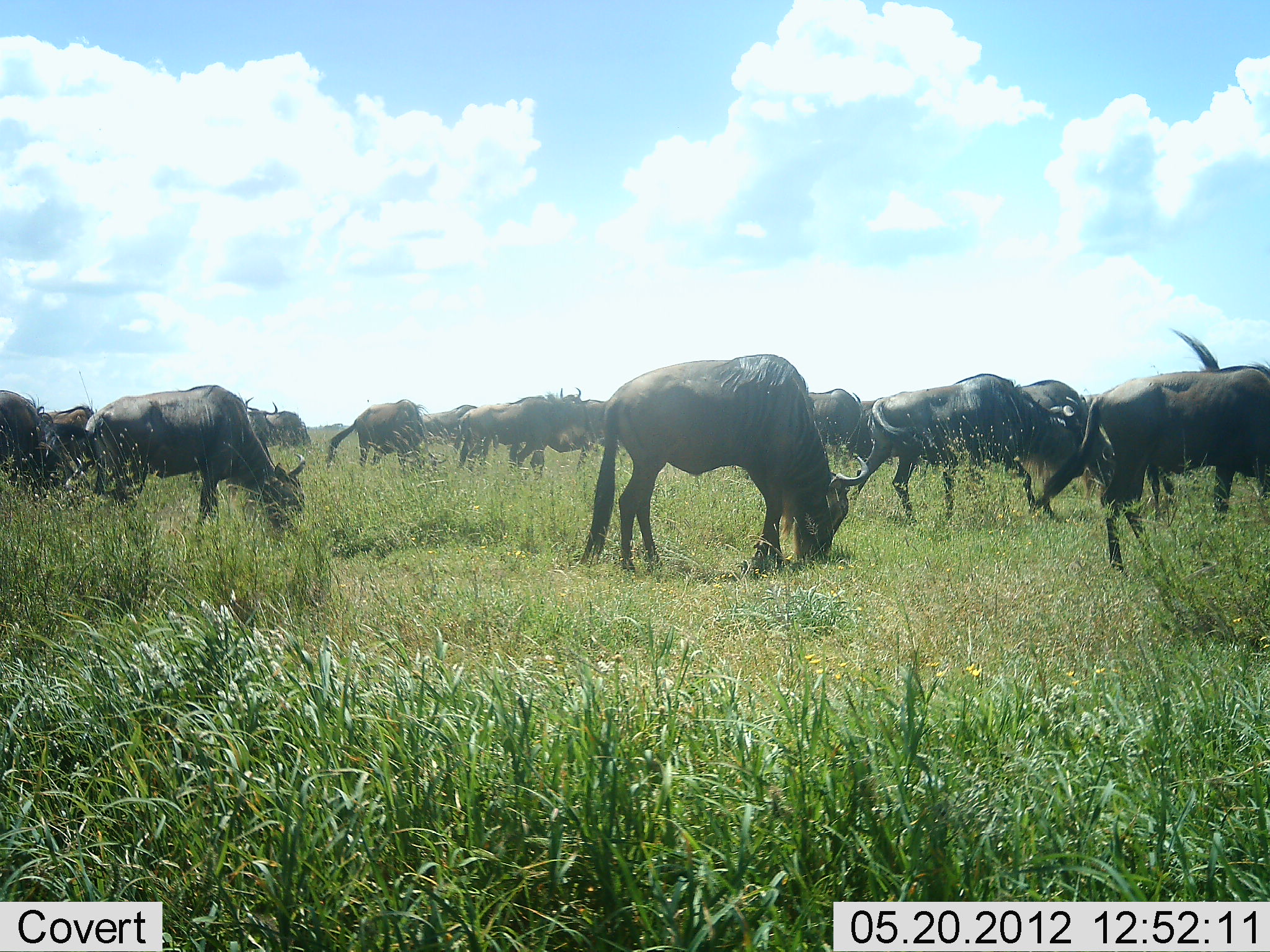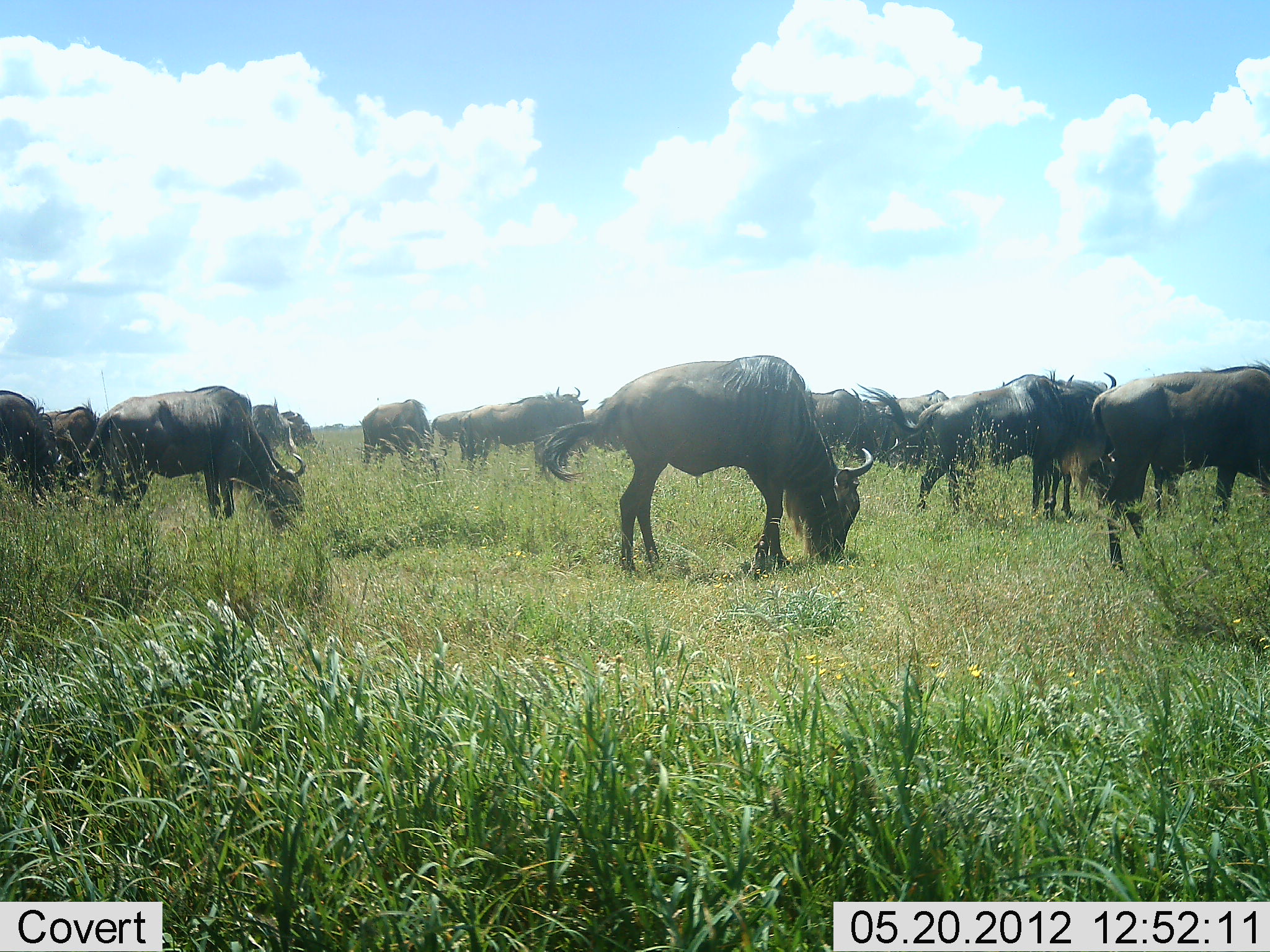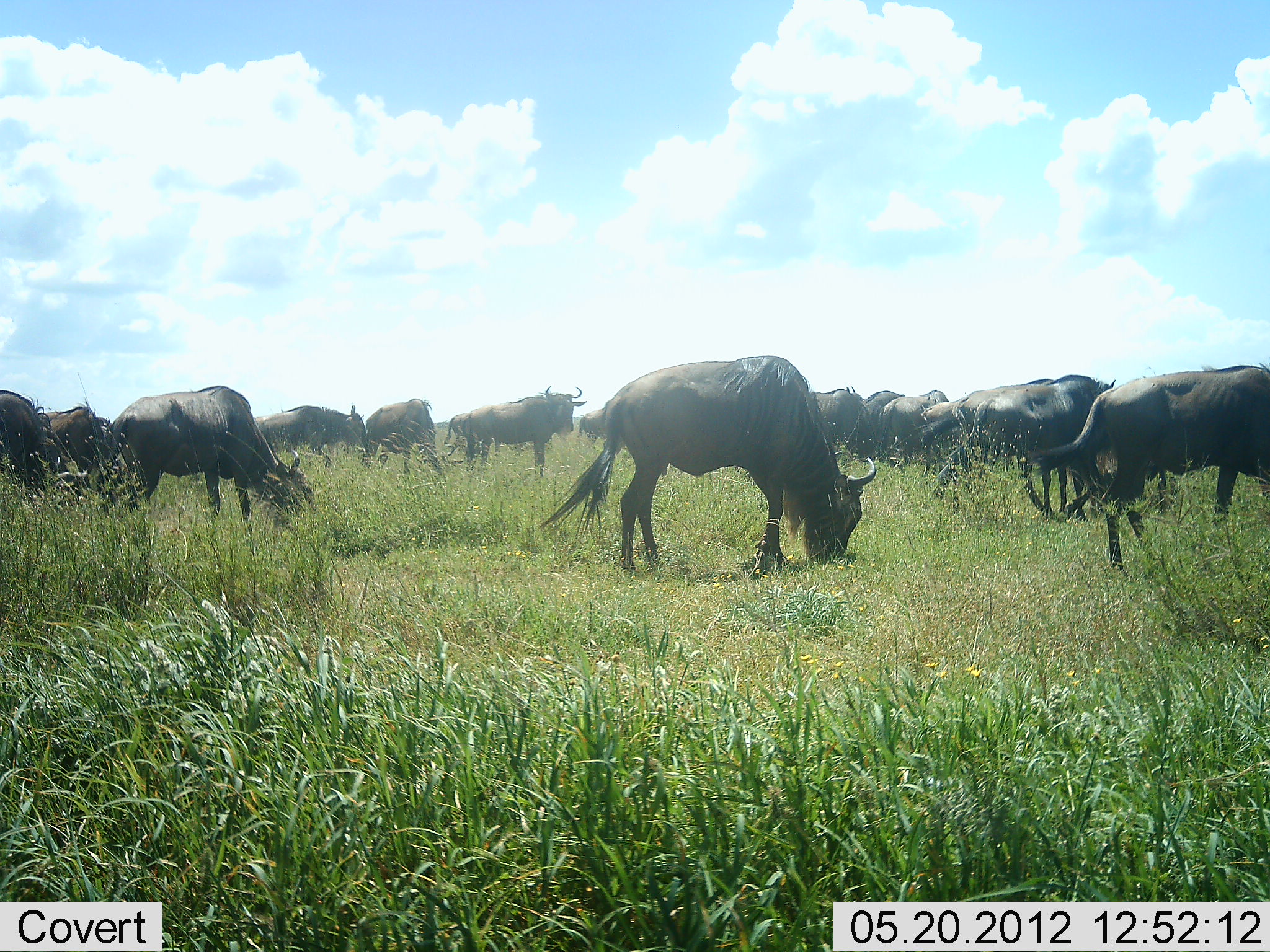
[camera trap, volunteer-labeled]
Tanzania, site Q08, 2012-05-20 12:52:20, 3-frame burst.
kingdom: Animalia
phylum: Chordata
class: Mammalia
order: Artiodactyla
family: Bovidae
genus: Connochaetes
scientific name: Connochaetes taurinus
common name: blue wildebeest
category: wildebeest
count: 11-50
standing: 10%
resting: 0%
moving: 10%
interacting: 0%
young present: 0%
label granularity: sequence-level